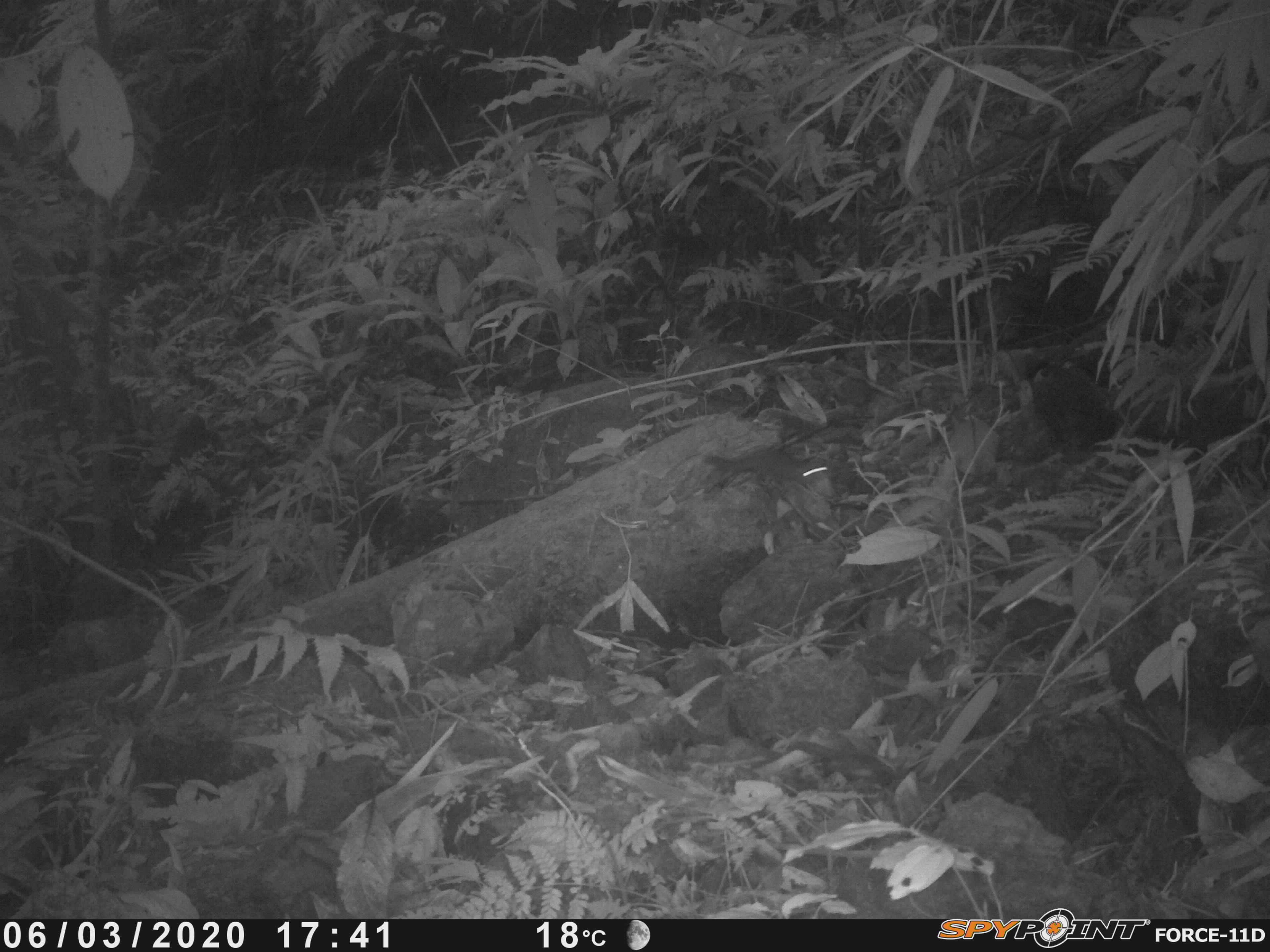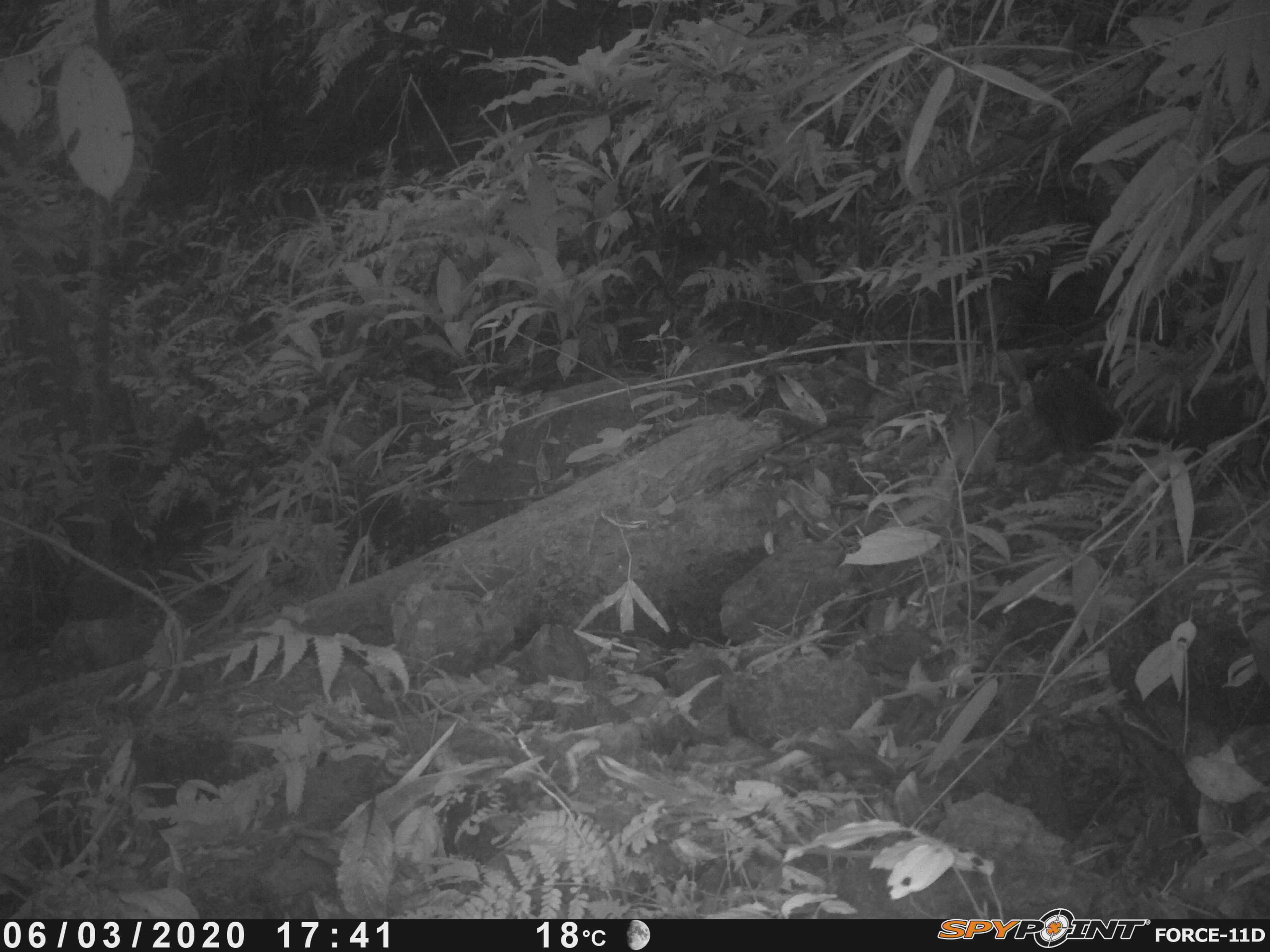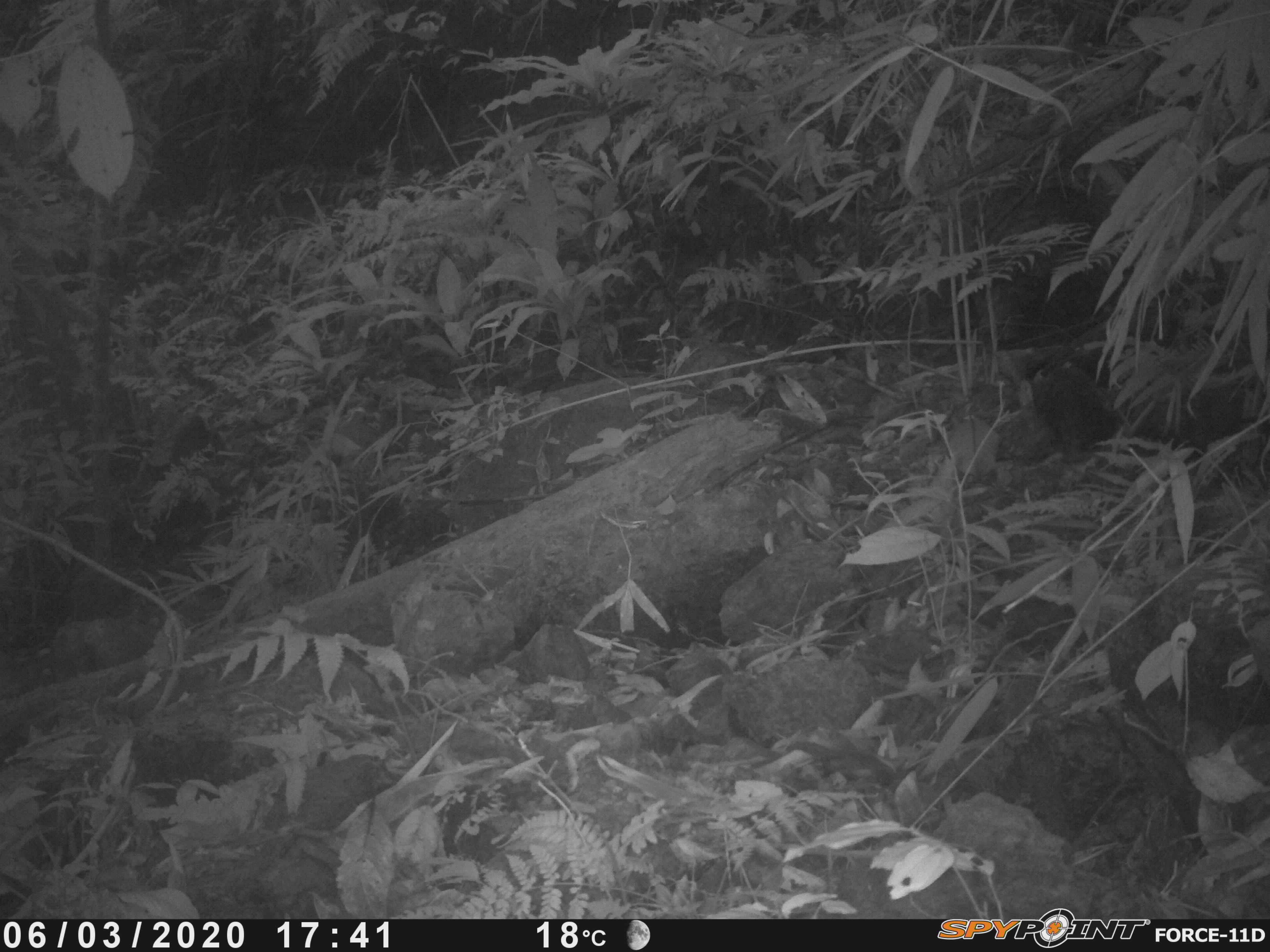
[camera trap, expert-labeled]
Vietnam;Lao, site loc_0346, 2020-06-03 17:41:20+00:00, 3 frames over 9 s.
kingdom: Animalia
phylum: Chordata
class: Mammalia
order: Rodentia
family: Sciuridae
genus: Dremomys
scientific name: Dremomys rufigenis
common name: red-cheeked squirrel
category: red cheeked squirrel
Red cheeked squirrel (red-cheeked squirrel) (Dremomys rufigenis). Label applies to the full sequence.